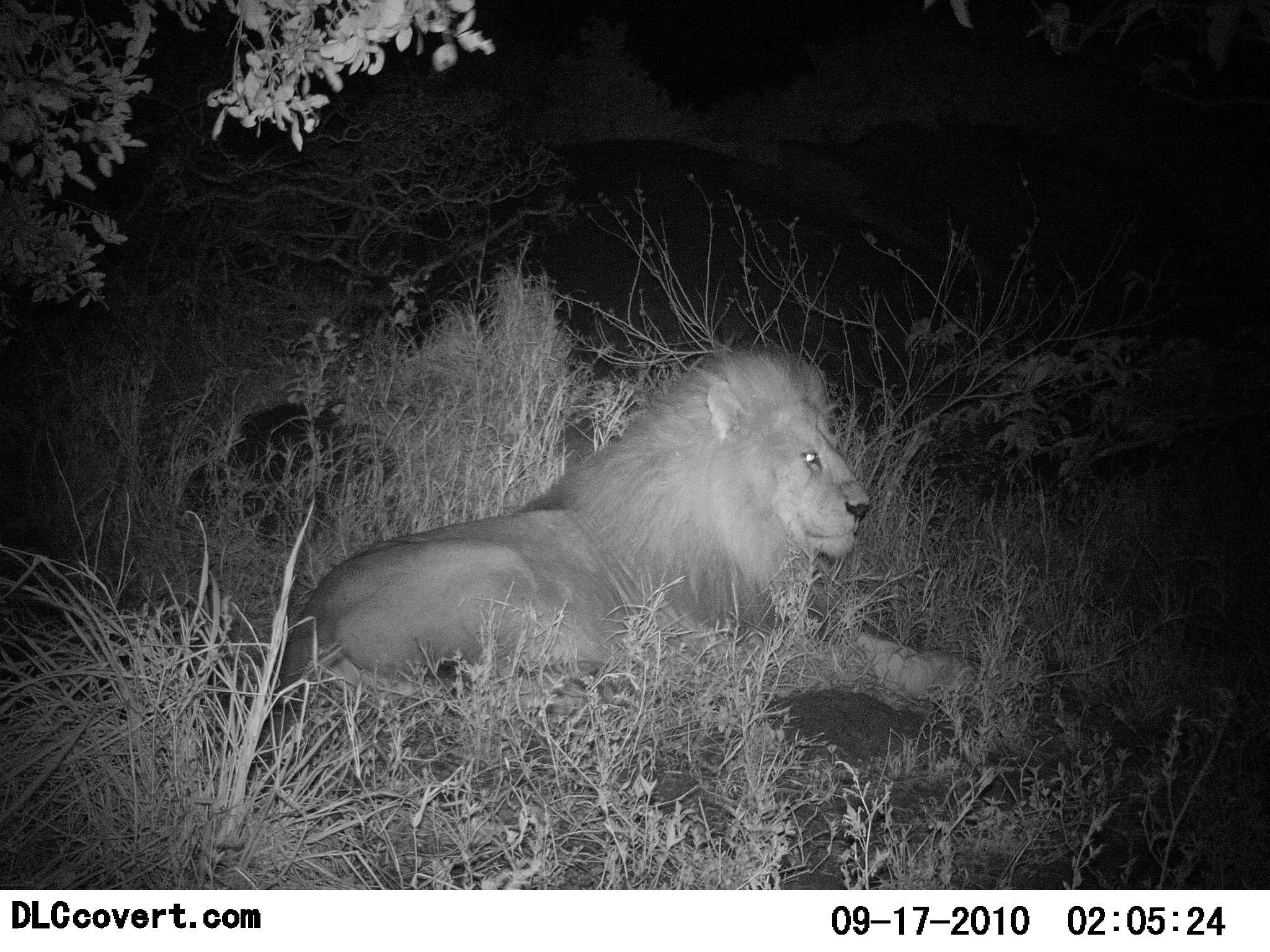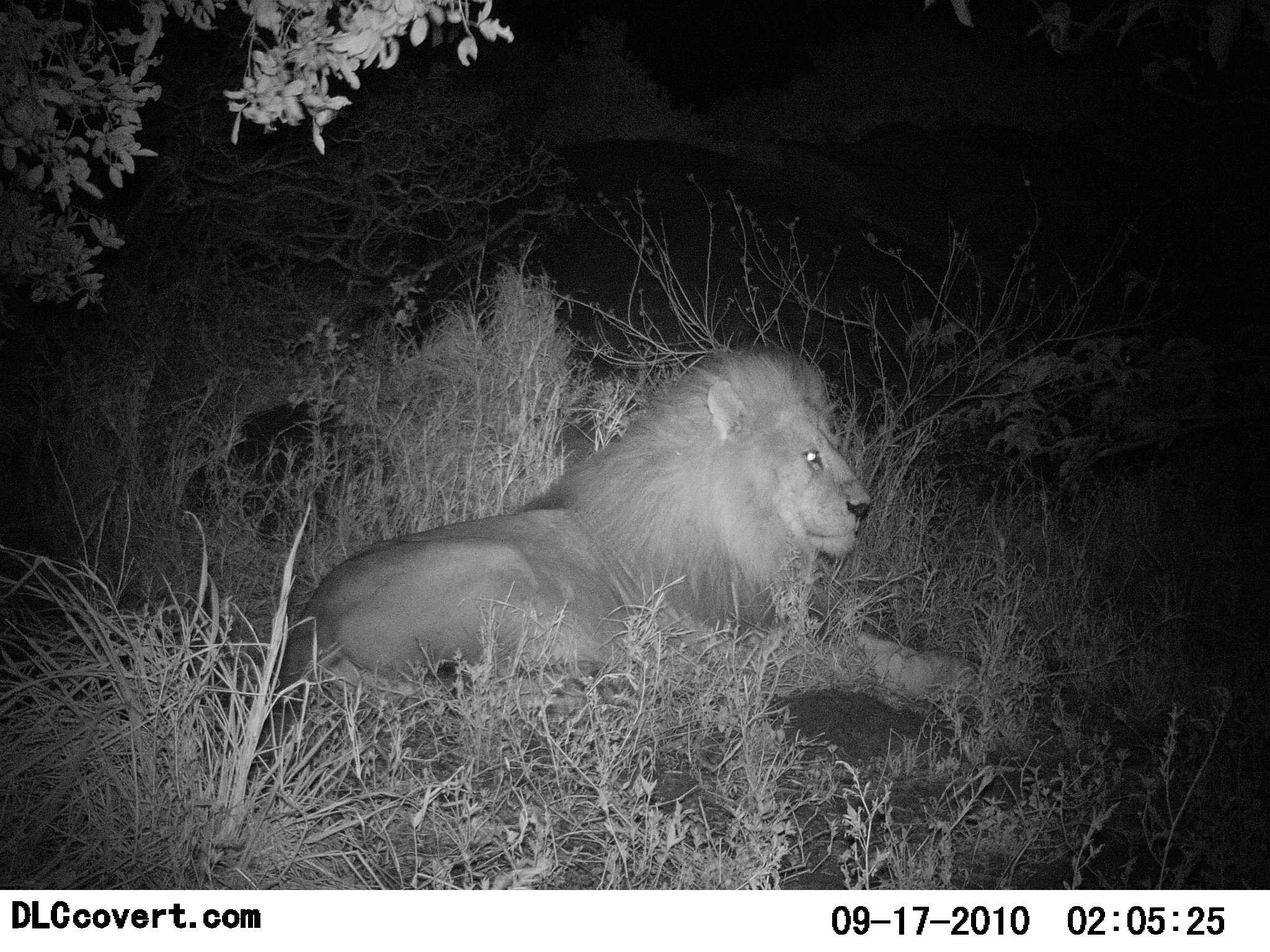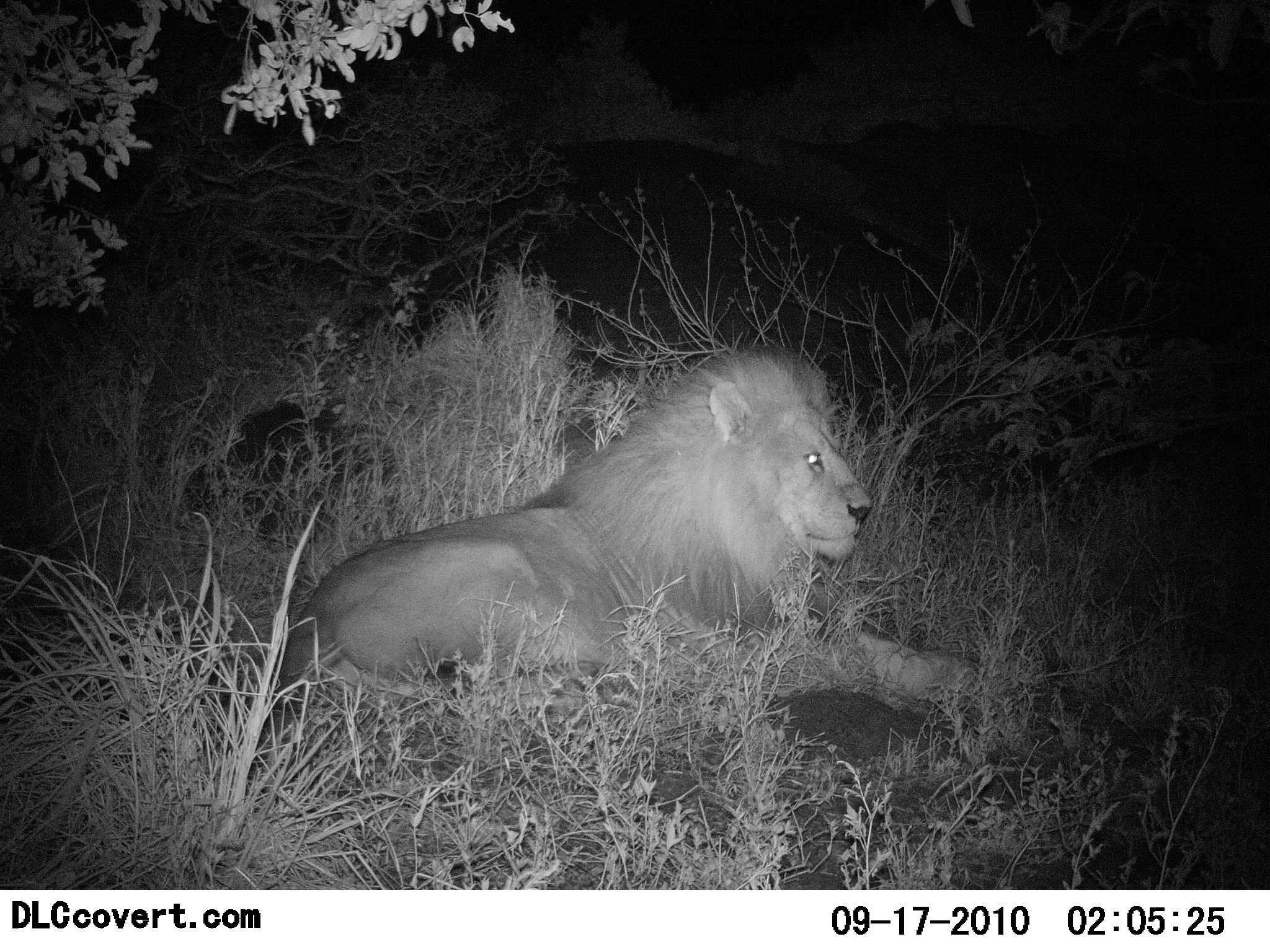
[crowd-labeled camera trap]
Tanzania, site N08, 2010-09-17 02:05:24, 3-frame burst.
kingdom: Animalia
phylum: Chordata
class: Mammalia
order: Carnivora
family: Felidae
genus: Panthera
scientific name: Panthera leo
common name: lion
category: lionmale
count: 1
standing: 0%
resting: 100%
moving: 0%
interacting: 0%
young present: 0%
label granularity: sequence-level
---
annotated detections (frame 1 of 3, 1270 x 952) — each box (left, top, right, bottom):
animal: (280, 345, 974, 718)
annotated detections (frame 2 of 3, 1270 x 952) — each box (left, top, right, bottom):
animal: (280, 345, 979, 718)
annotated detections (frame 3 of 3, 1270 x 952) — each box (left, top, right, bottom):
animal: (280, 345, 974, 718)